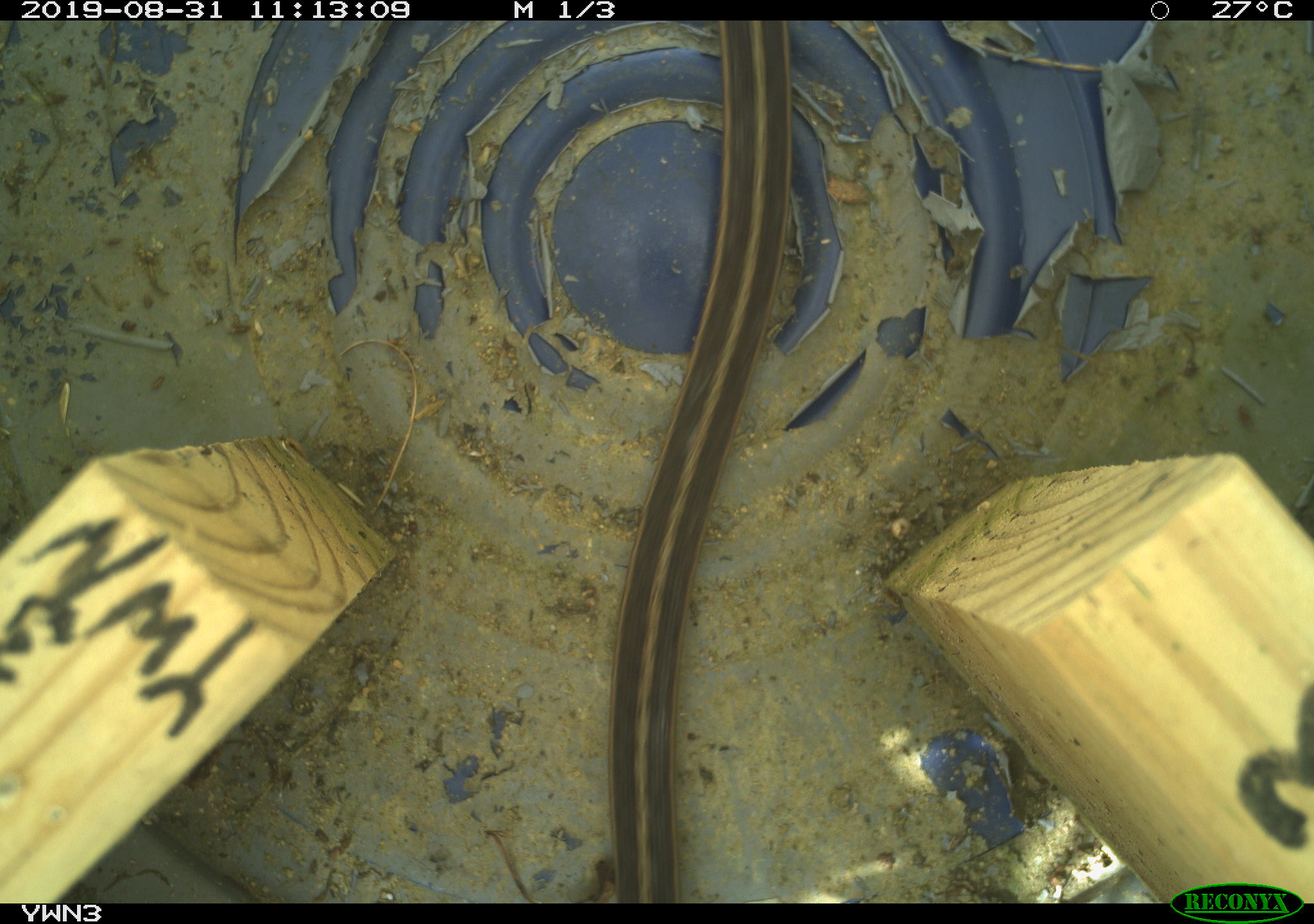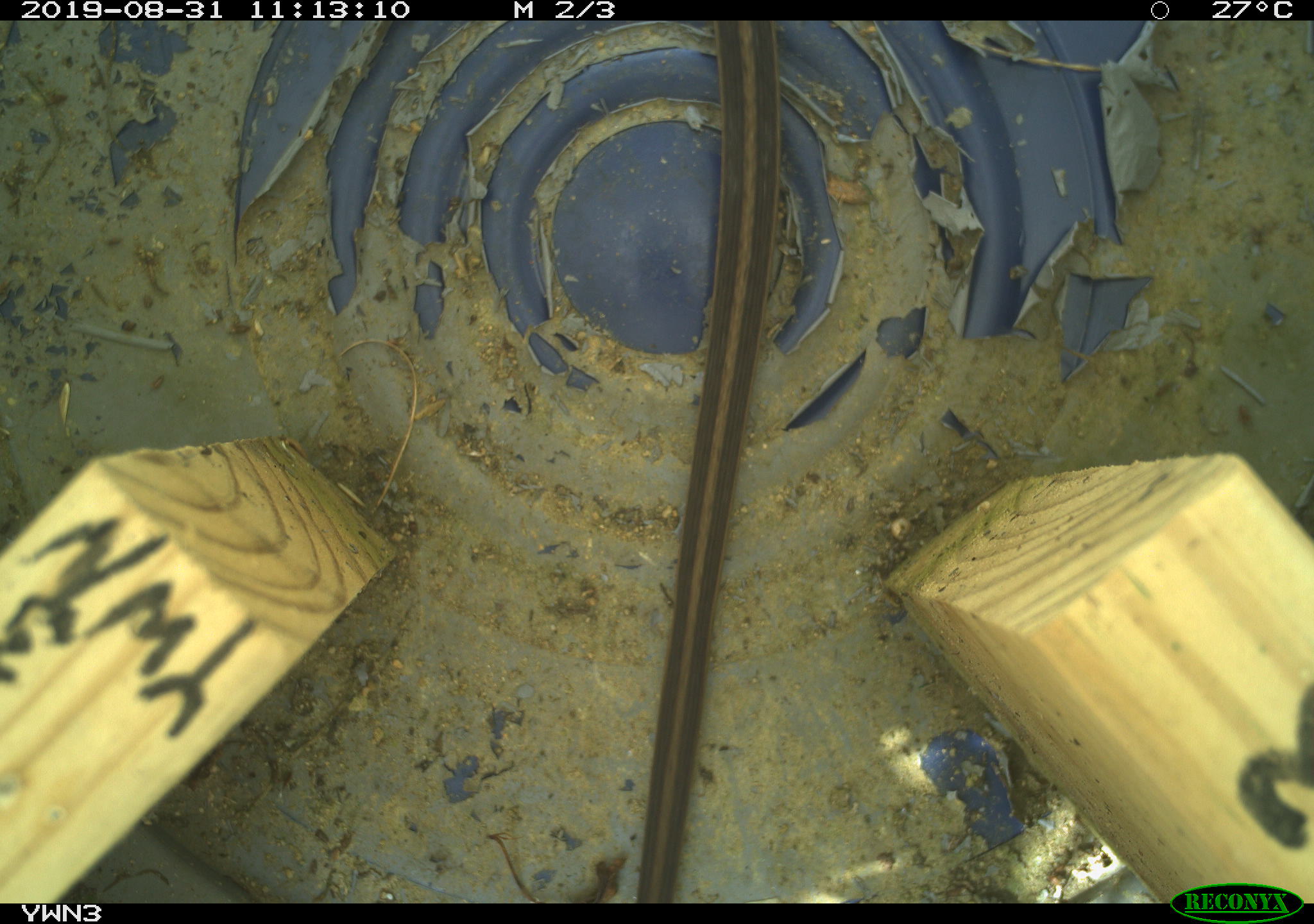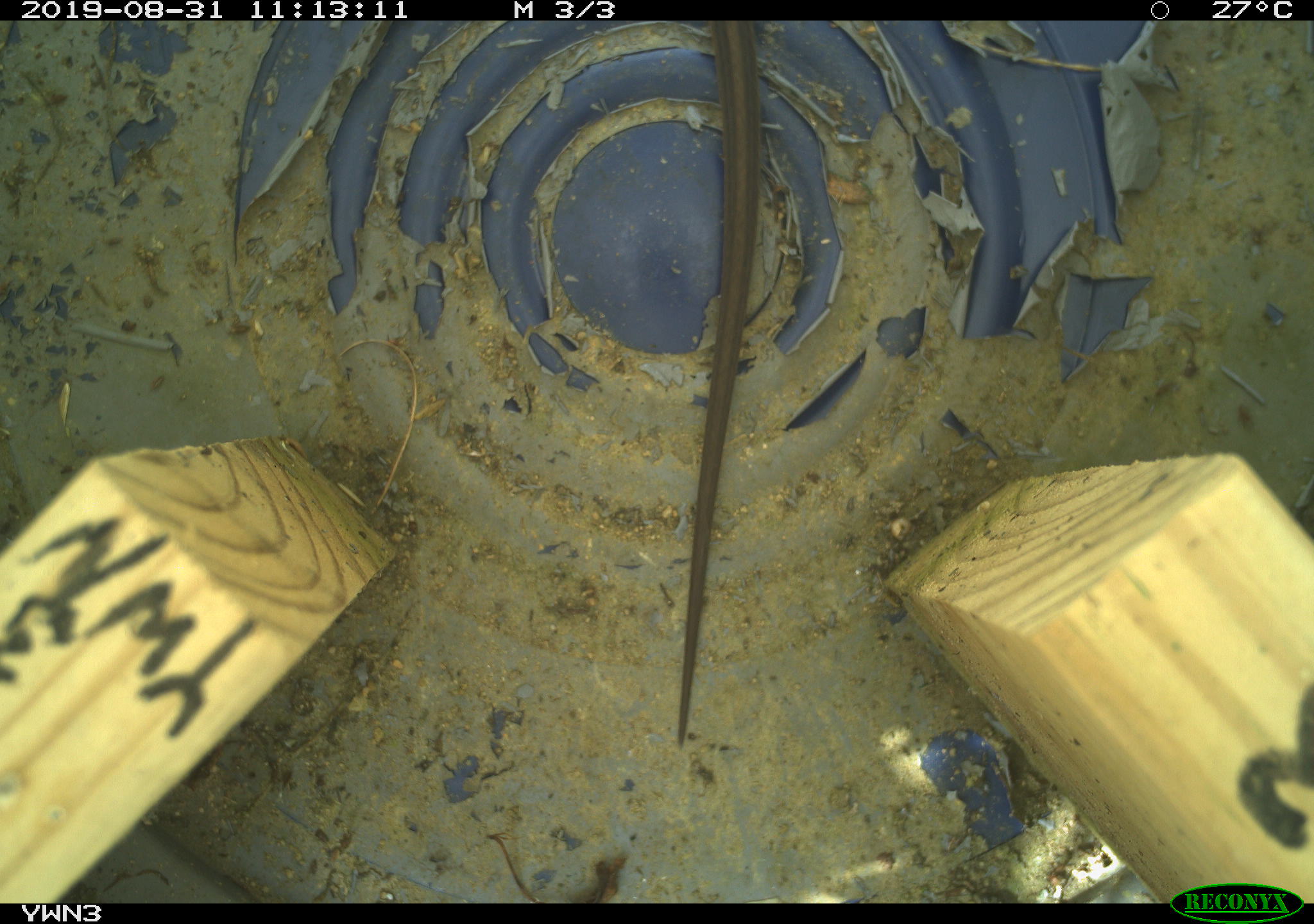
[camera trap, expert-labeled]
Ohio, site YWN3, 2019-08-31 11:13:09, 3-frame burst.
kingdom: Animalia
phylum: Chordata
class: Reptilia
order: Squamata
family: Colubridae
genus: Thamnophis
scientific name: Thamnophis sirtalis sirtalis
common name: eastern gartersnake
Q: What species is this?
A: Eastern gartersnake (Thamnophis sirtalis sirtalis).